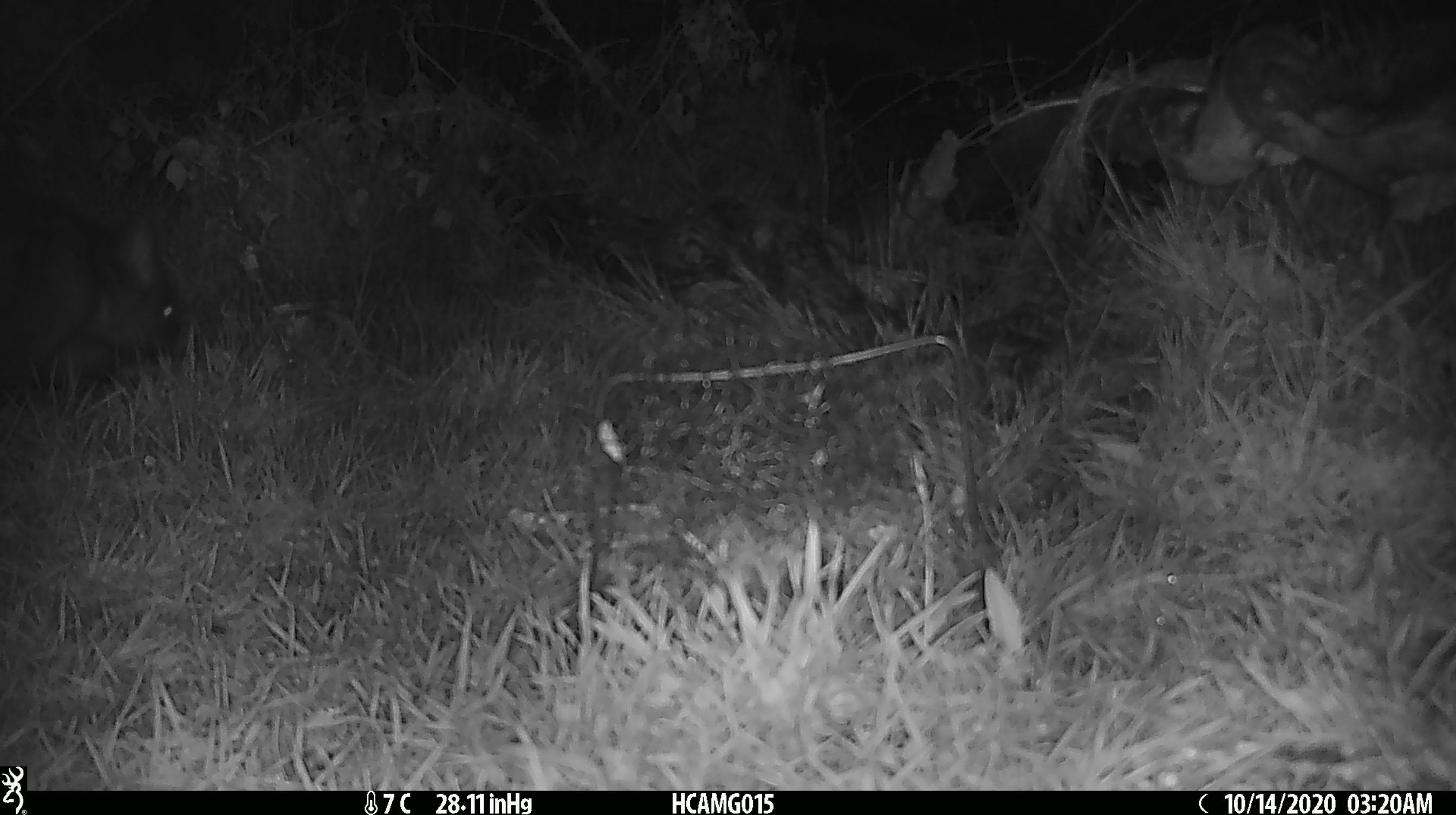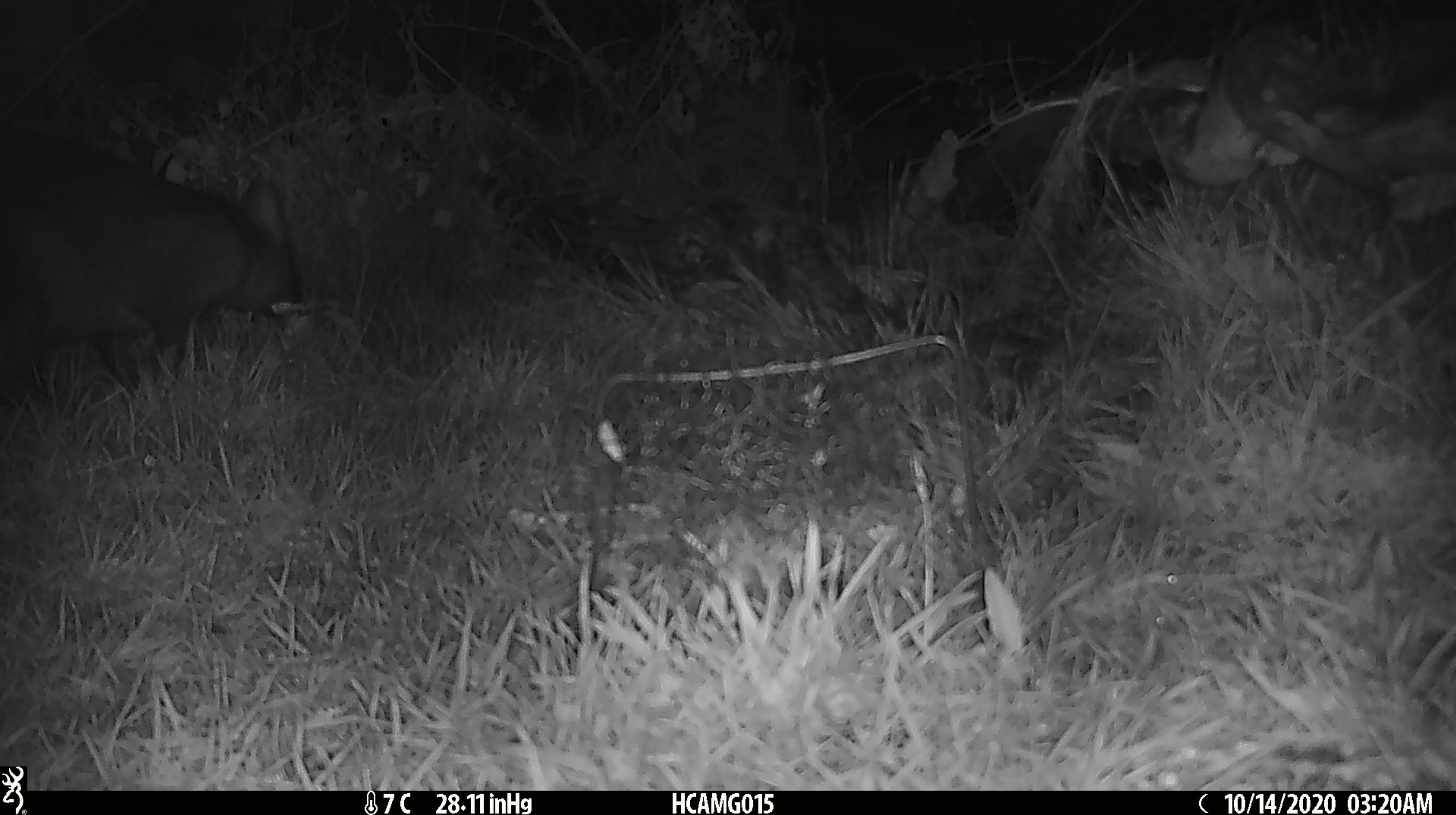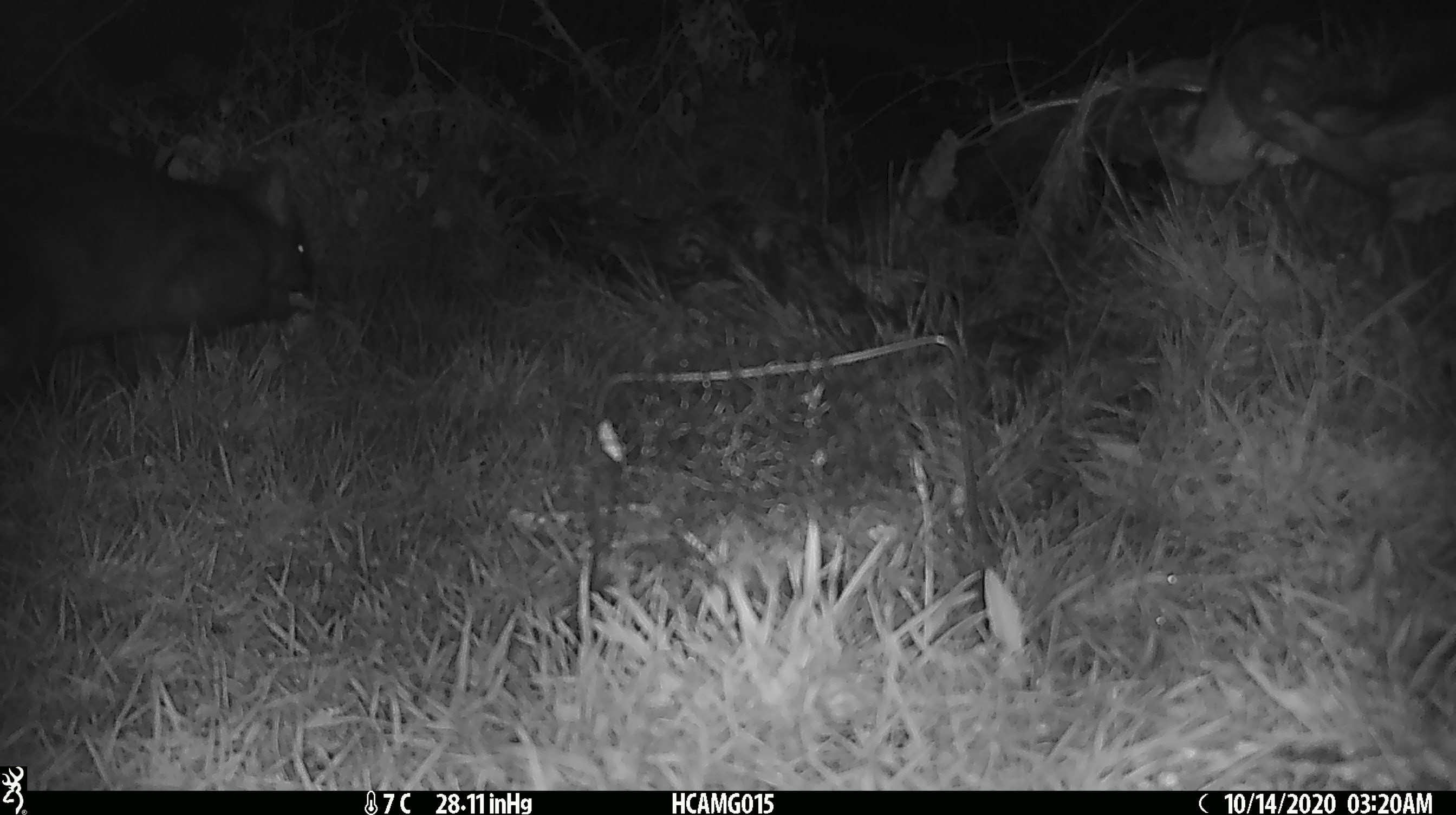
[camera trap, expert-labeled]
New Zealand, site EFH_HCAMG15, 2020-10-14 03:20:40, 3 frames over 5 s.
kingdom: Animalia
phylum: Chordata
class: Mammalia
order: Diprotodontia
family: Phalangeridae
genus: Trichosurus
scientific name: Trichosurus vulpecula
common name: common brushtail possum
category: possum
Possum (common brushtail possum) (Trichosurus vulpecula).